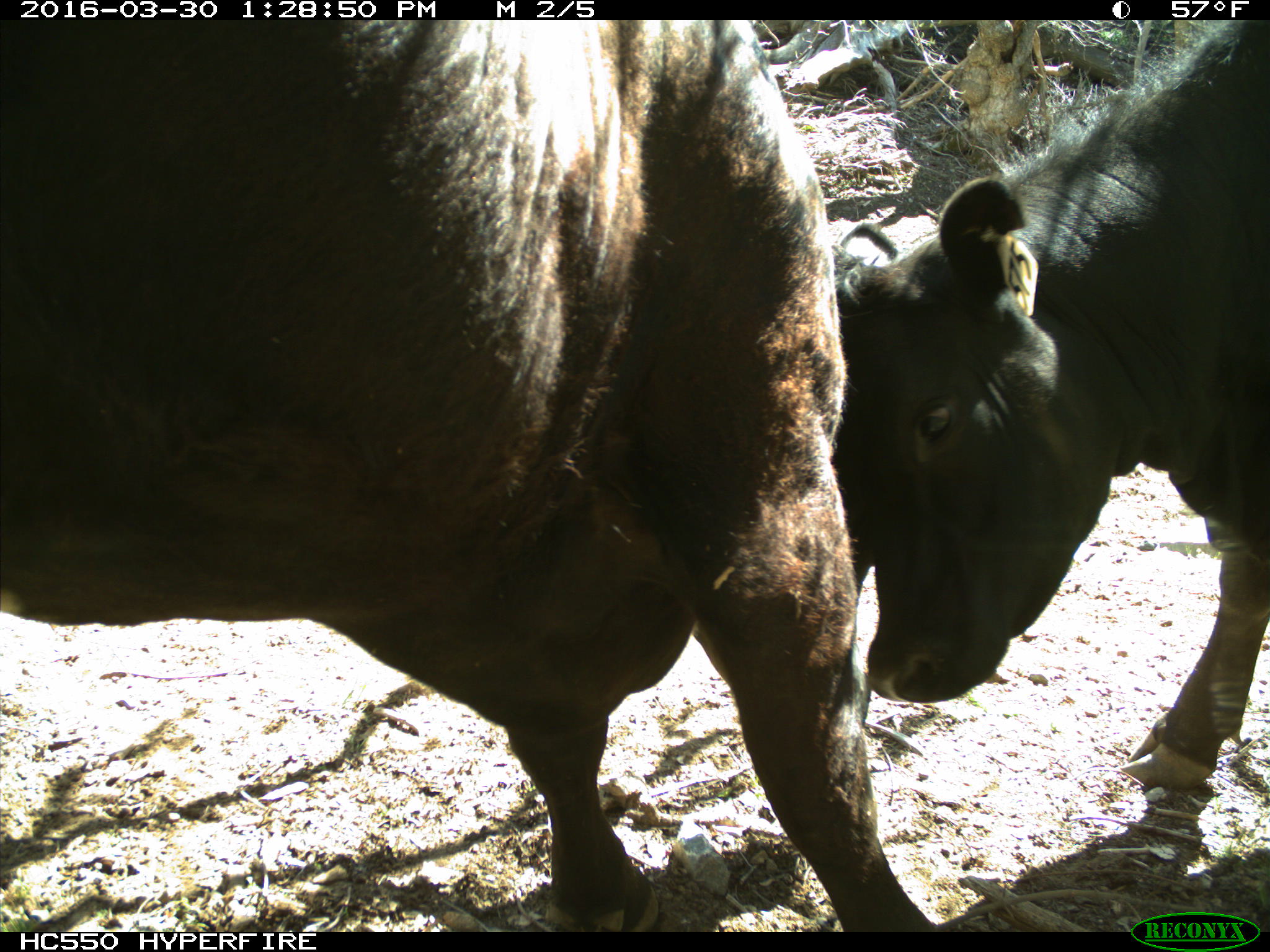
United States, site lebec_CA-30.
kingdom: Animalia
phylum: Chordata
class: Mammalia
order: Artiodactyla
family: Bovidae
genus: Bos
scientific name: Bos taurus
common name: domestic cow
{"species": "Bos taurus (domestic cow)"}